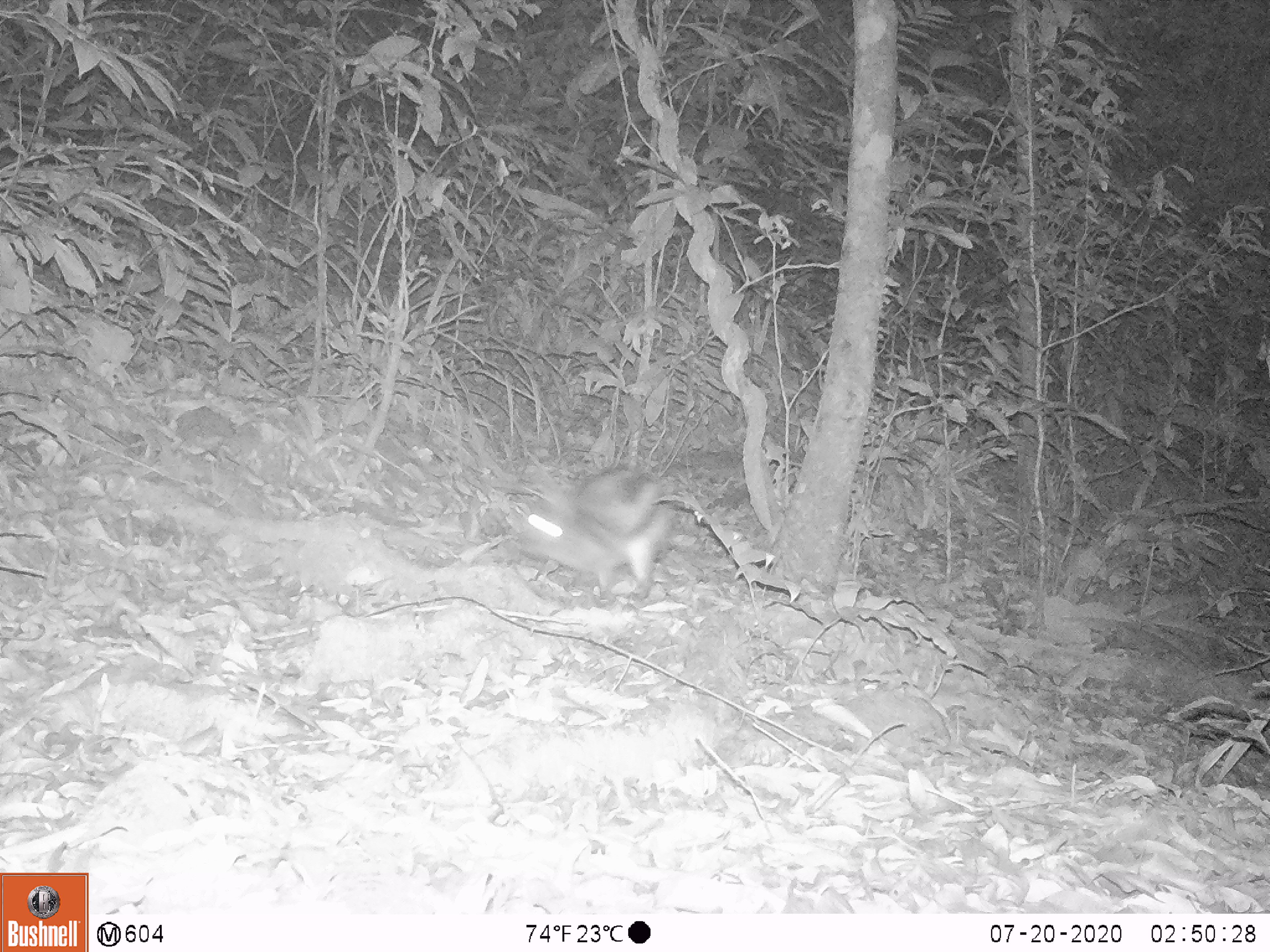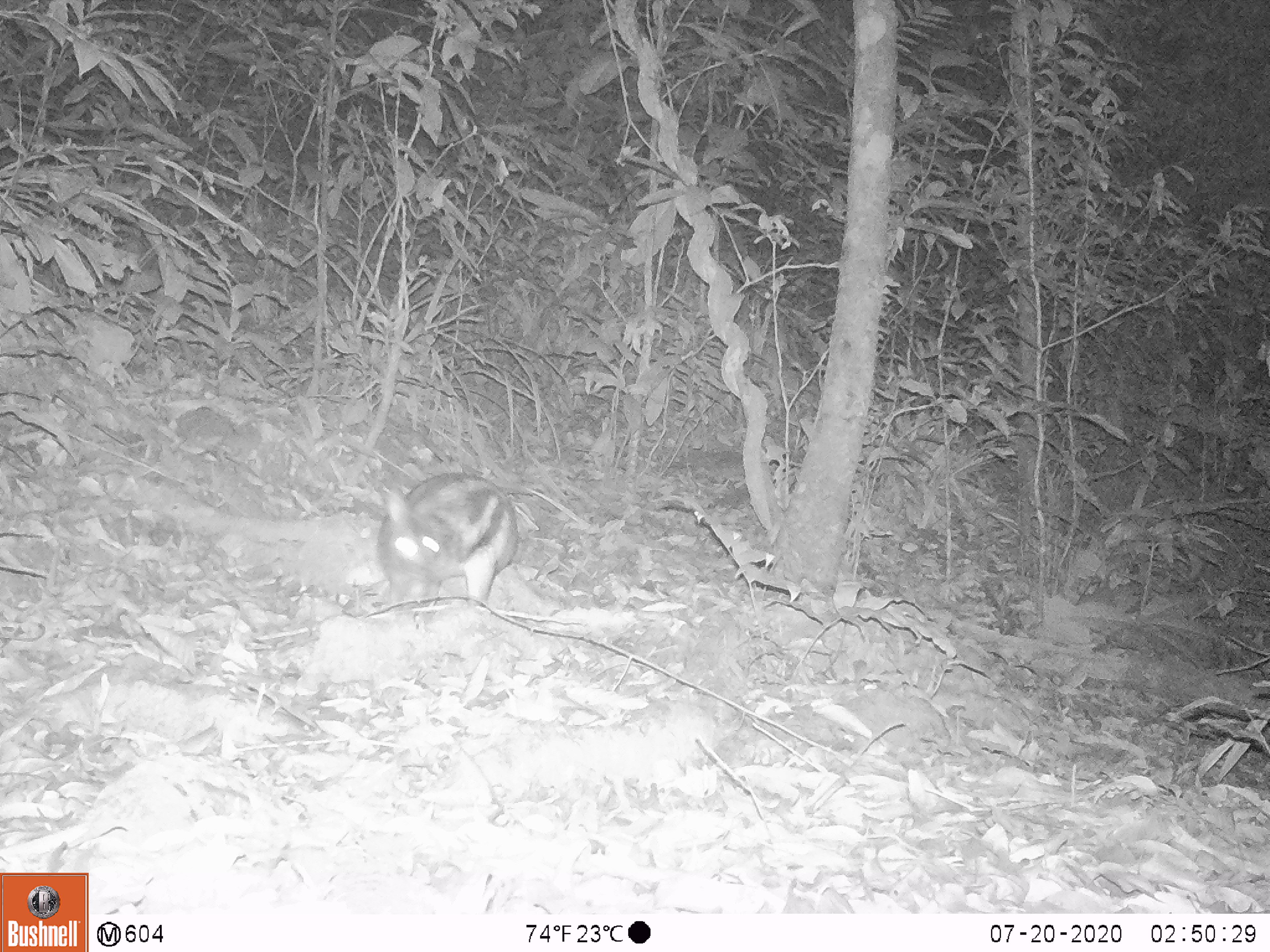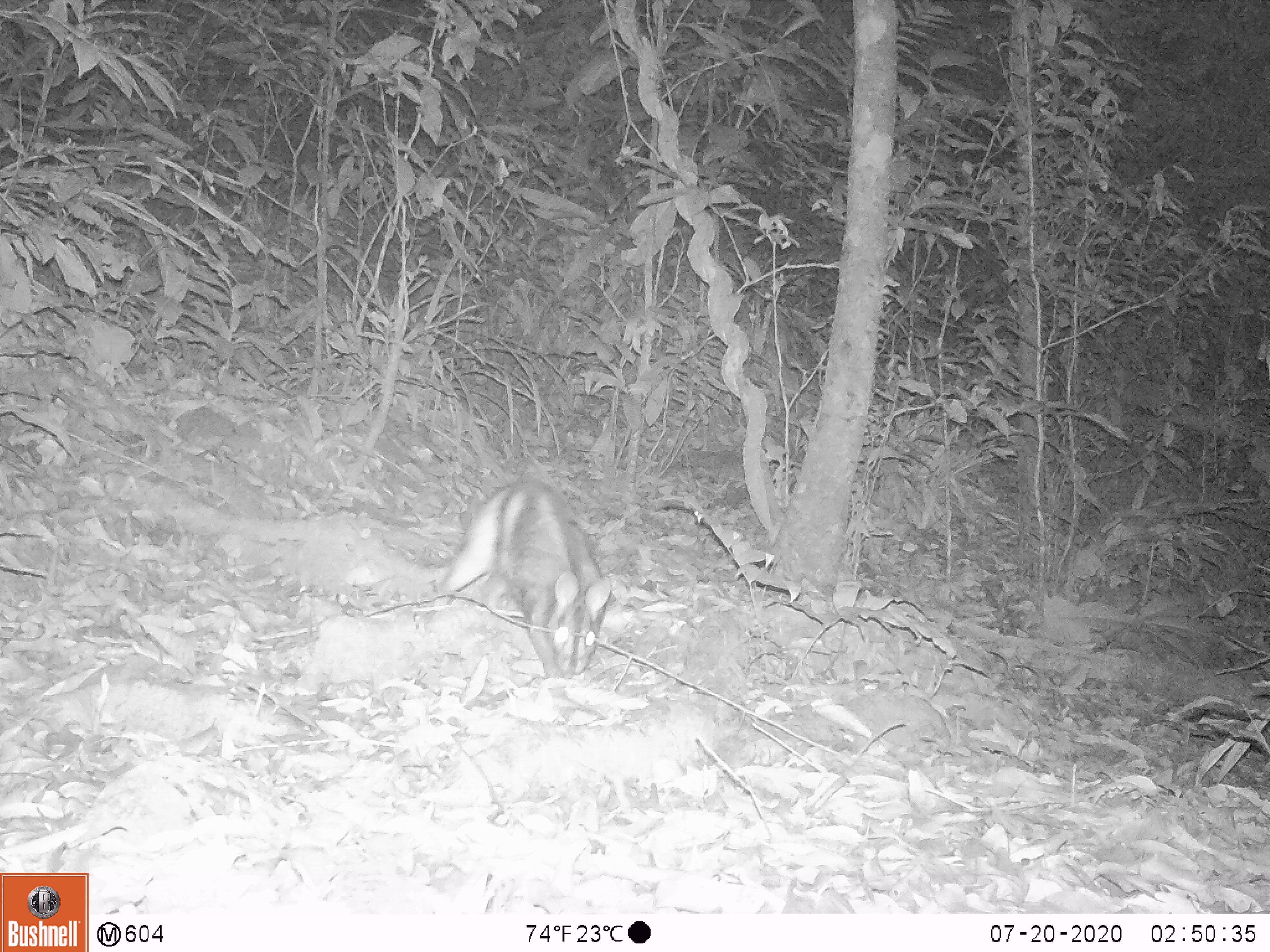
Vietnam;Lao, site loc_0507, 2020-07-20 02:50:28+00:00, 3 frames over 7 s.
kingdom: Animalia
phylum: Chordata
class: Mammalia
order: Lagomorpha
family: Leporidae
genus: Nesolagus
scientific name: Nesolagus timminsi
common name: annamite striped rabbit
Annamite striped rabbit (Nesolagus timminsi). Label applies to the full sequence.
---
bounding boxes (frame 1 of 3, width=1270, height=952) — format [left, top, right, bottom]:
annamite striped rabbit: [520, 462, 677, 600]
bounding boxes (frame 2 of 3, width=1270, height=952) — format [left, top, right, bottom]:
annamite striped rabbit: [376, 472, 518, 606]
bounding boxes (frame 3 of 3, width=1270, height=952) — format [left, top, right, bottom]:
annamite striped rabbit: [432, 477, 612, 698]